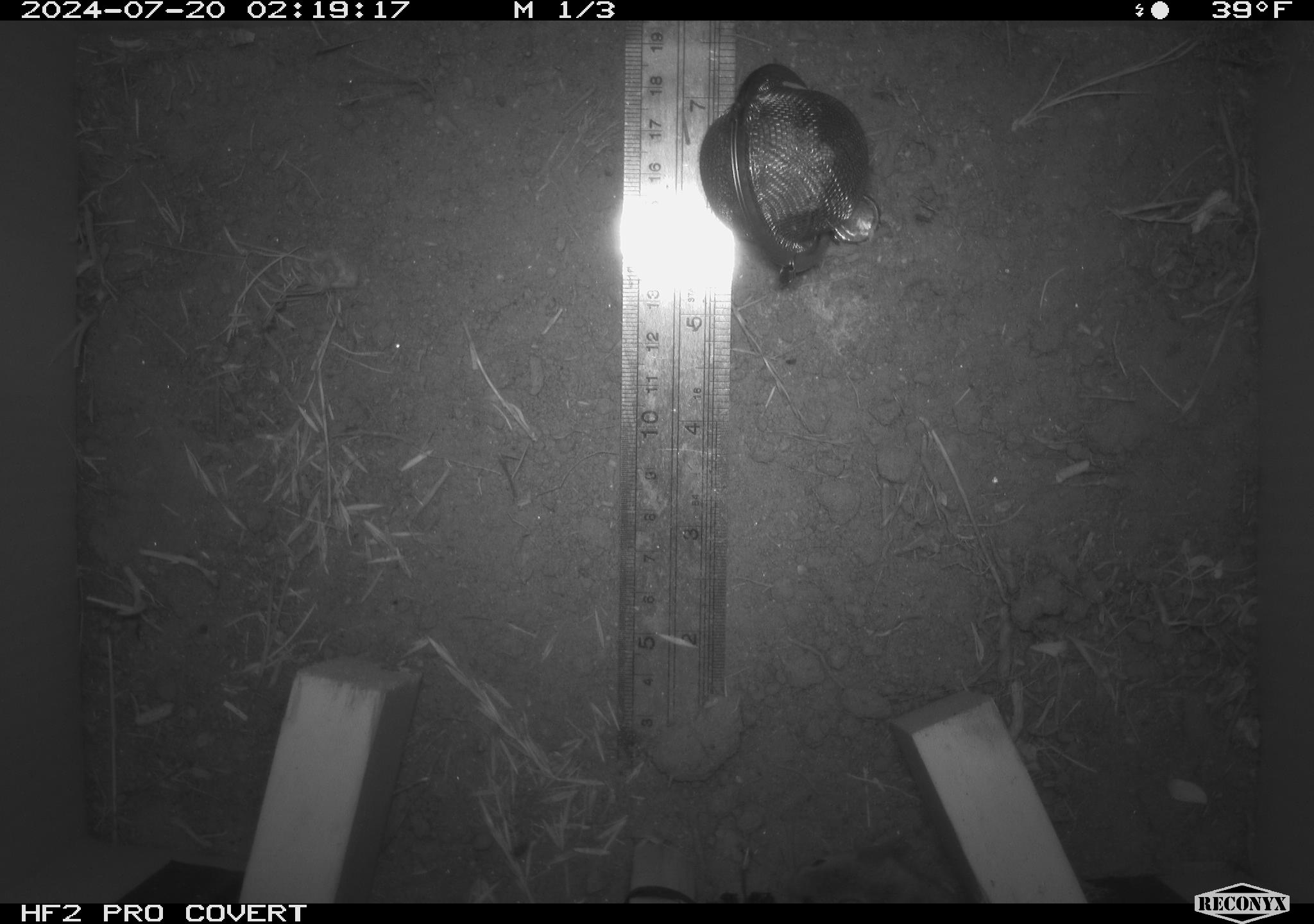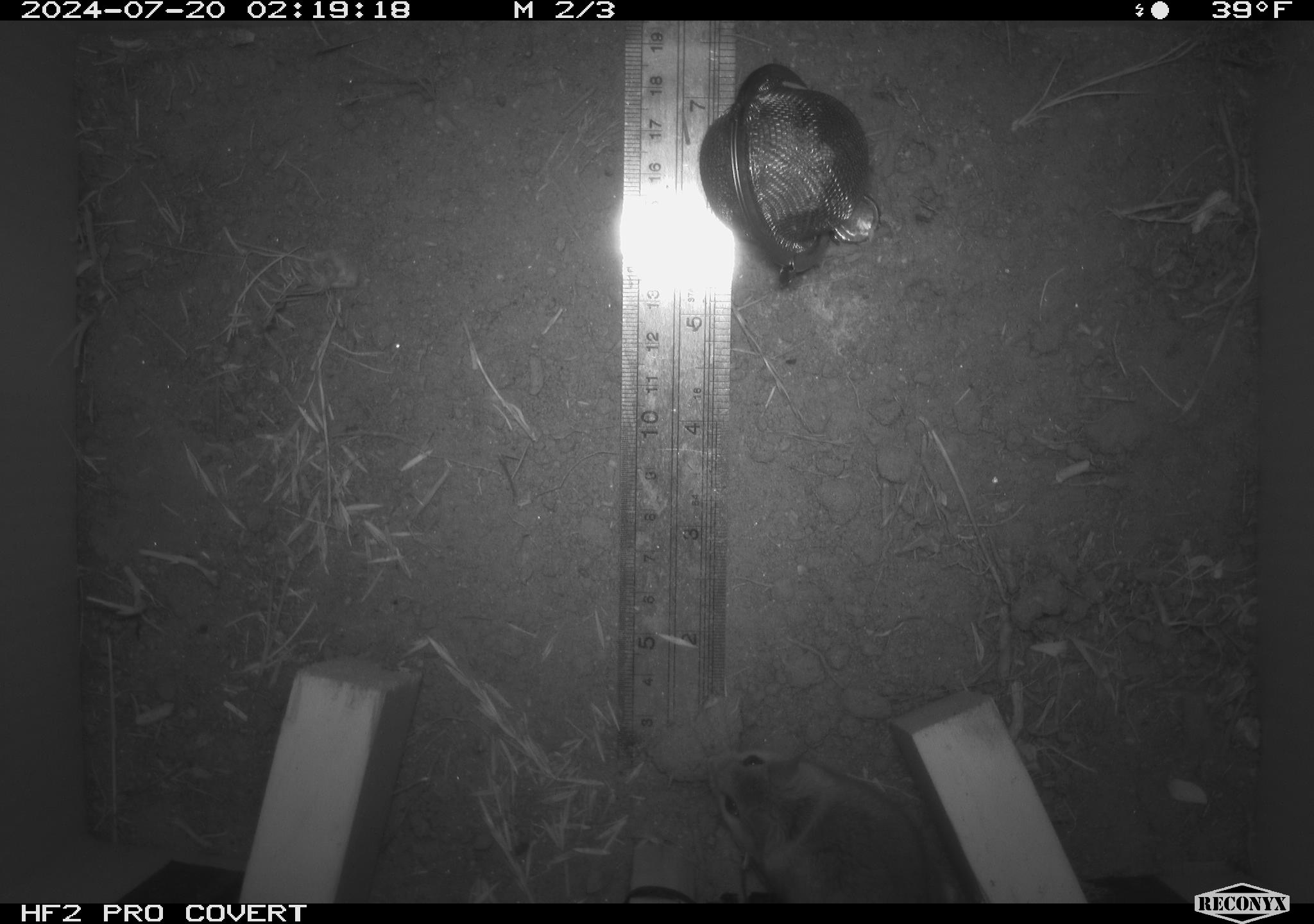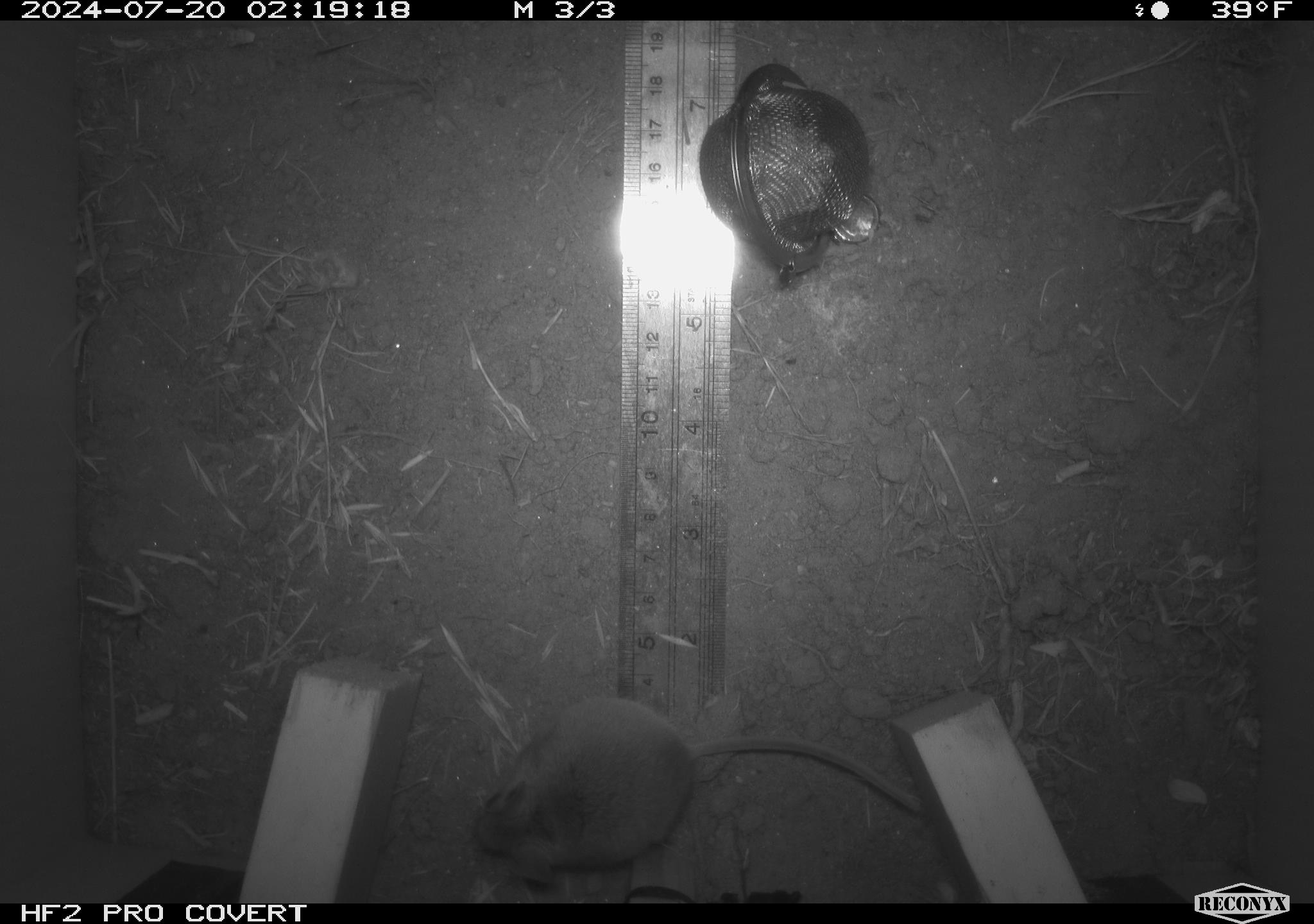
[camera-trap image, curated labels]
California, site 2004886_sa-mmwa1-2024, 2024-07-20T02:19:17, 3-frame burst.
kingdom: Animalia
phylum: Chordata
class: Mammalia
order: Rodentia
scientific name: Rodentia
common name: mouse species